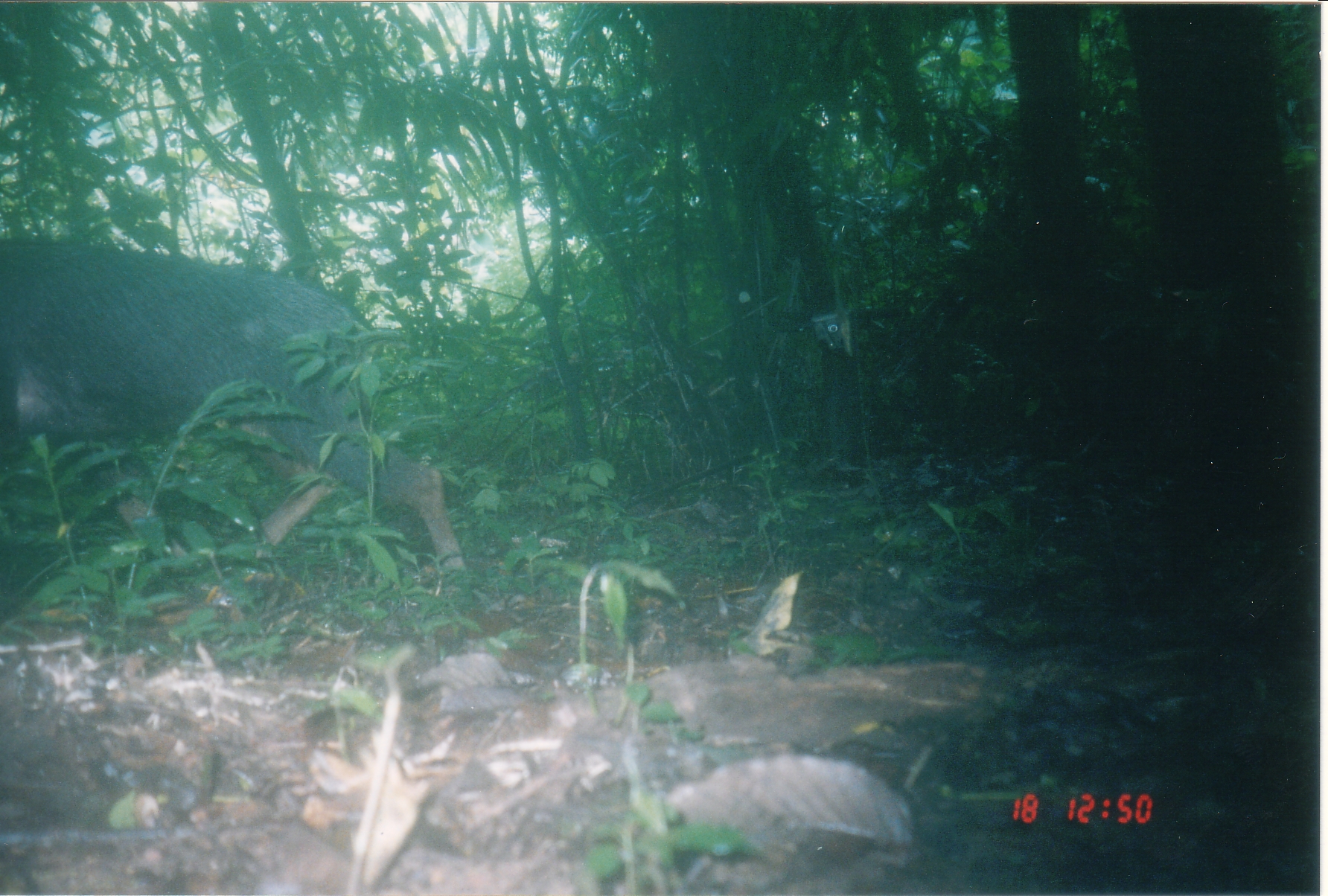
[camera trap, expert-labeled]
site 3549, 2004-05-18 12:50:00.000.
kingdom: Animalia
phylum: Chordata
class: Mammalia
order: Artiodactyla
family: Bovidae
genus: Capricornis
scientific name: Capricornis sumatraensis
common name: chinese serow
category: capricornis milneedwardsii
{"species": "capricornis milneedwardsii (chinese serow) (Capricornis sumatraensis)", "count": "1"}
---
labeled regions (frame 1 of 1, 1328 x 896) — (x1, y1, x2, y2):
capricornis milneedwardsii: (0, 237, 469, 591)